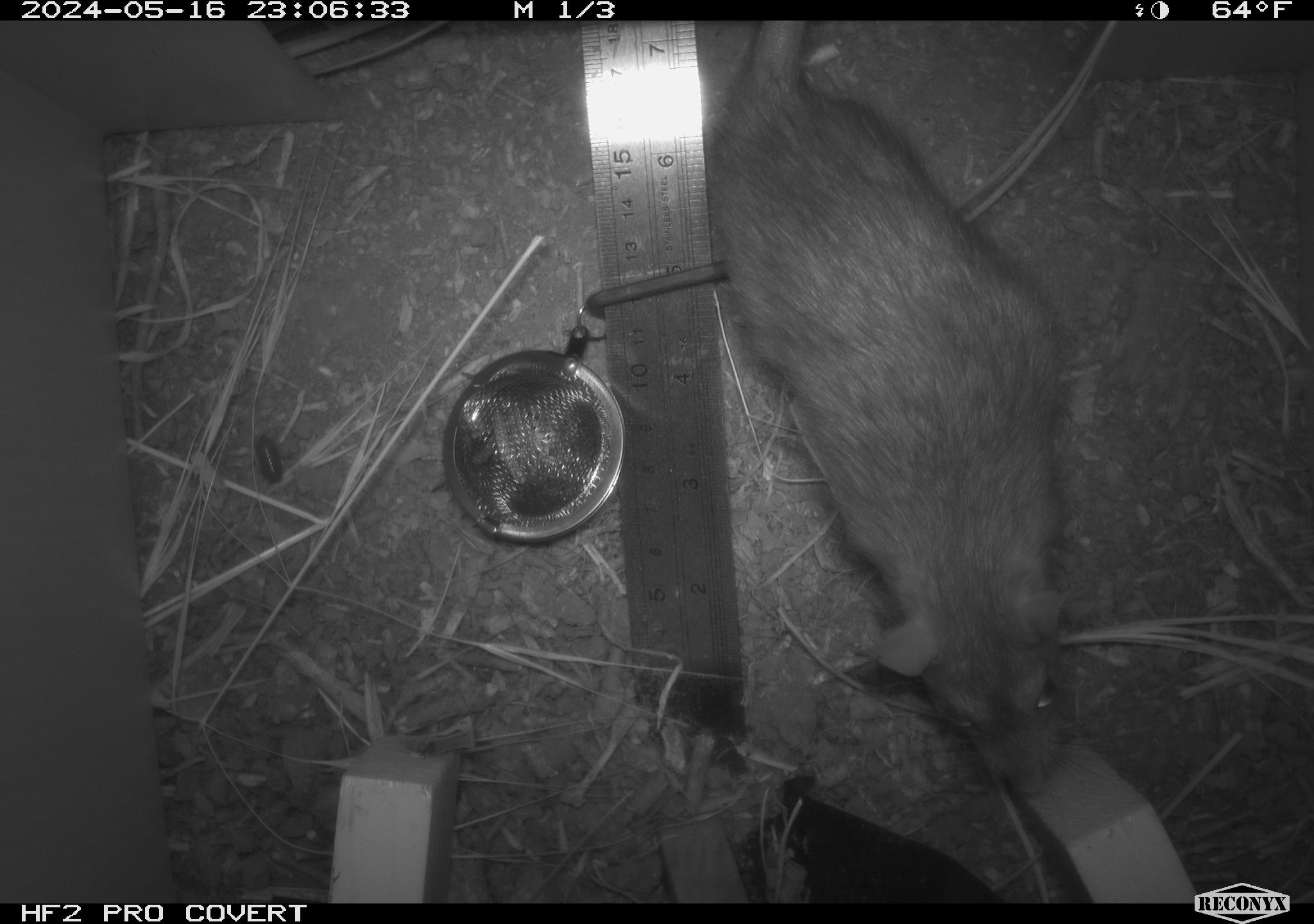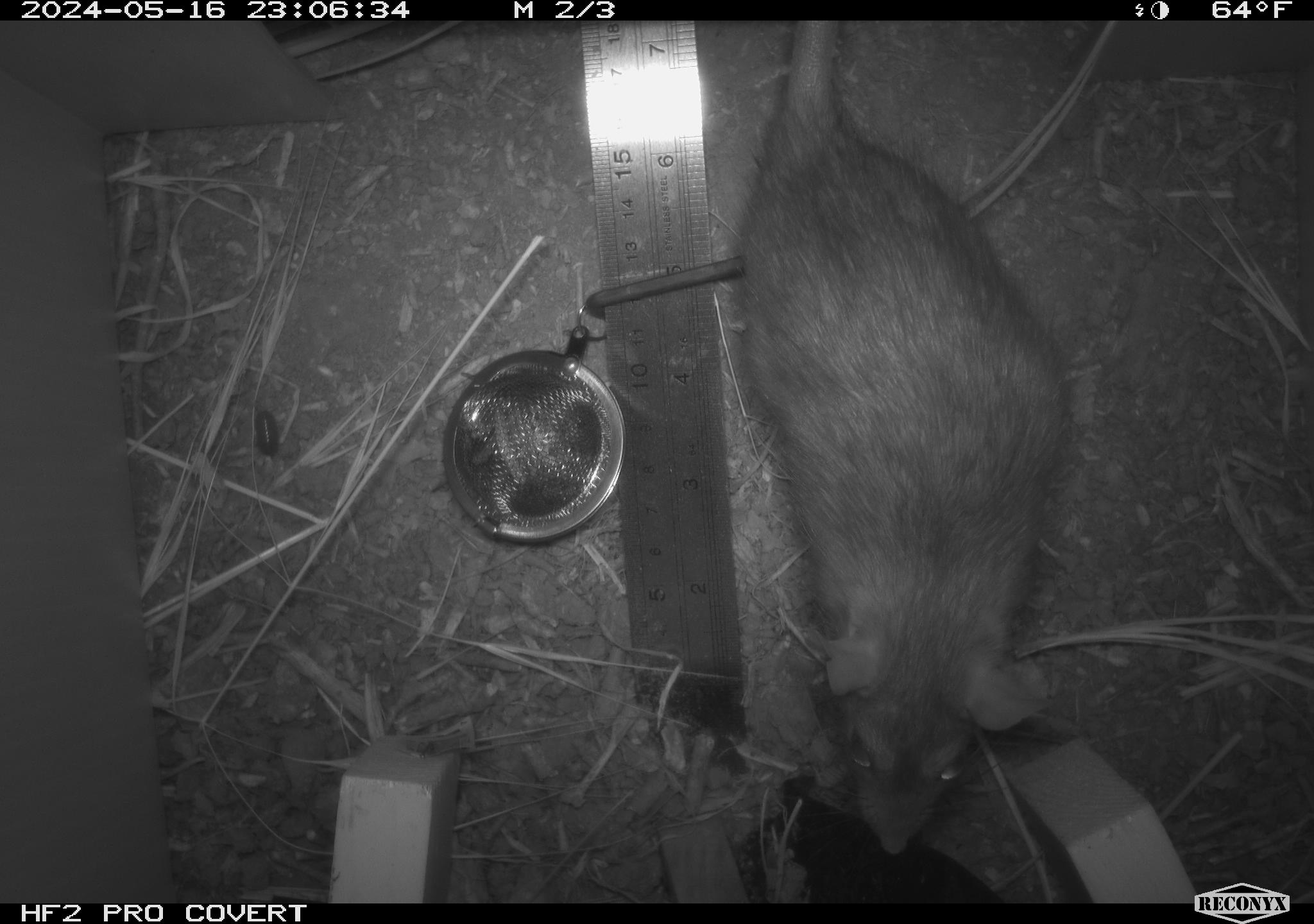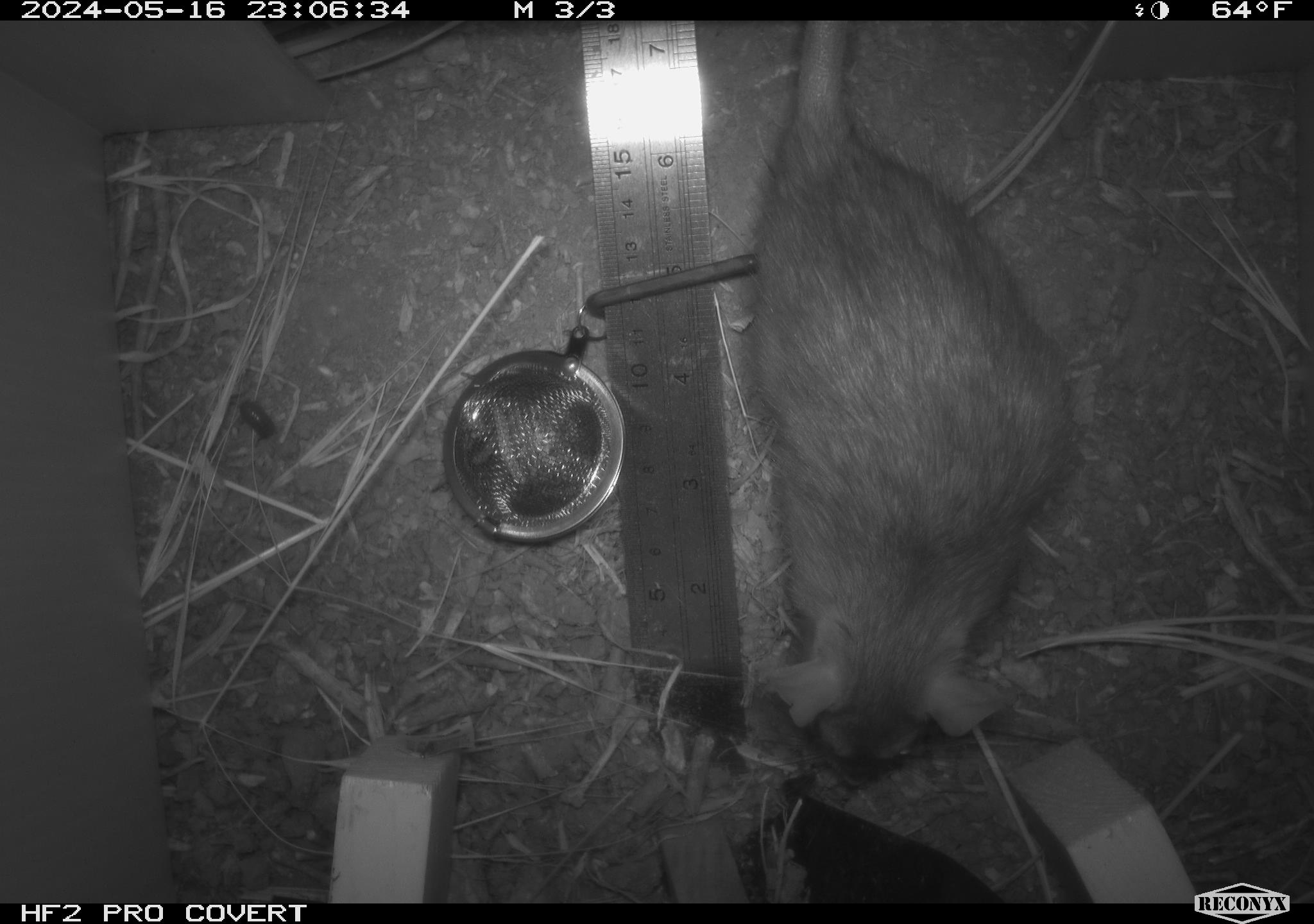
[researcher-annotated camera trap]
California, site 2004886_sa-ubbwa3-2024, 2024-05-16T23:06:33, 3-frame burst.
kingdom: Animalia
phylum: Chordata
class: Mammalia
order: Rodentia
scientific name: Rodentia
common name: woodrat or rat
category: woodrat or rat species